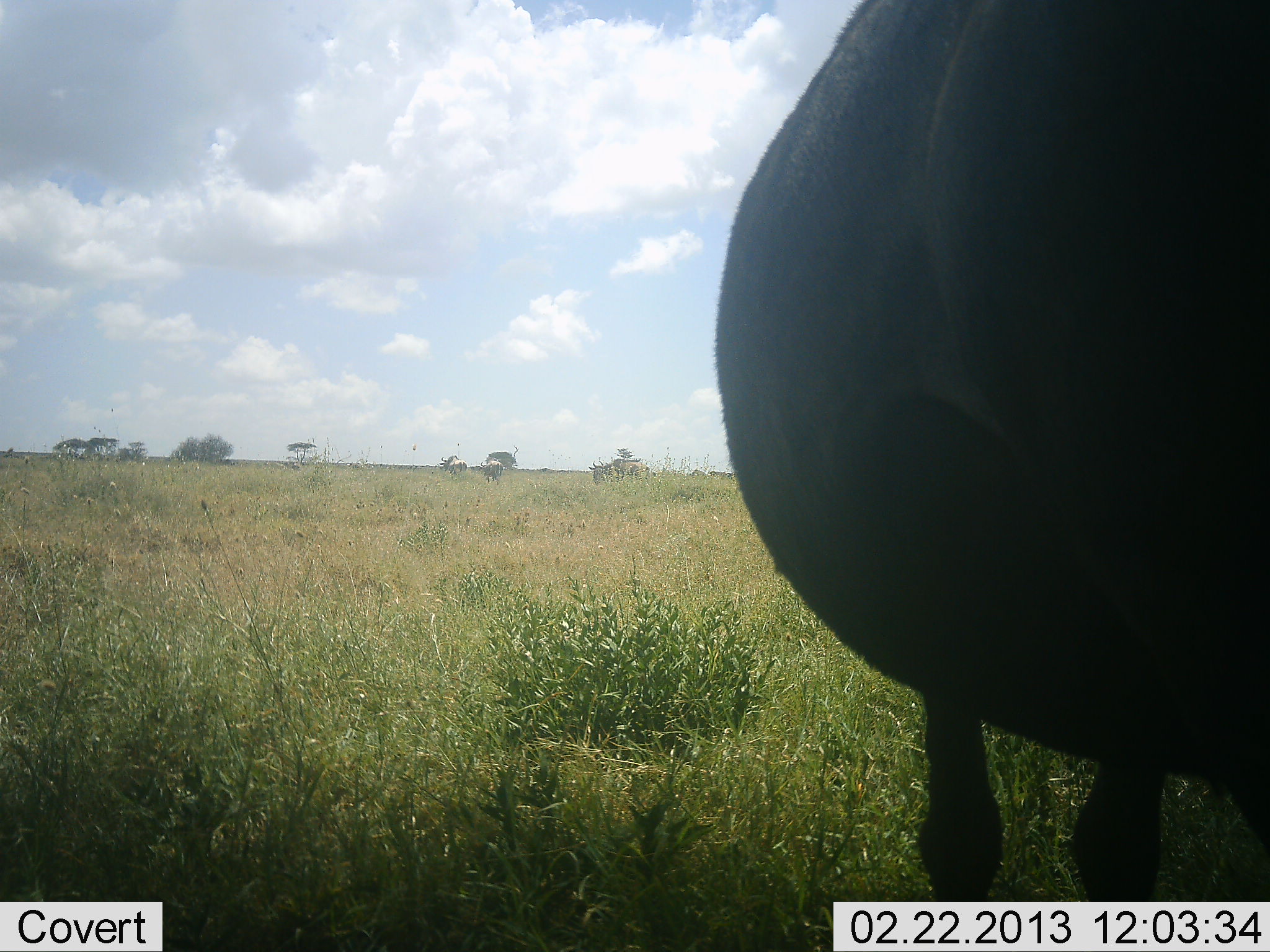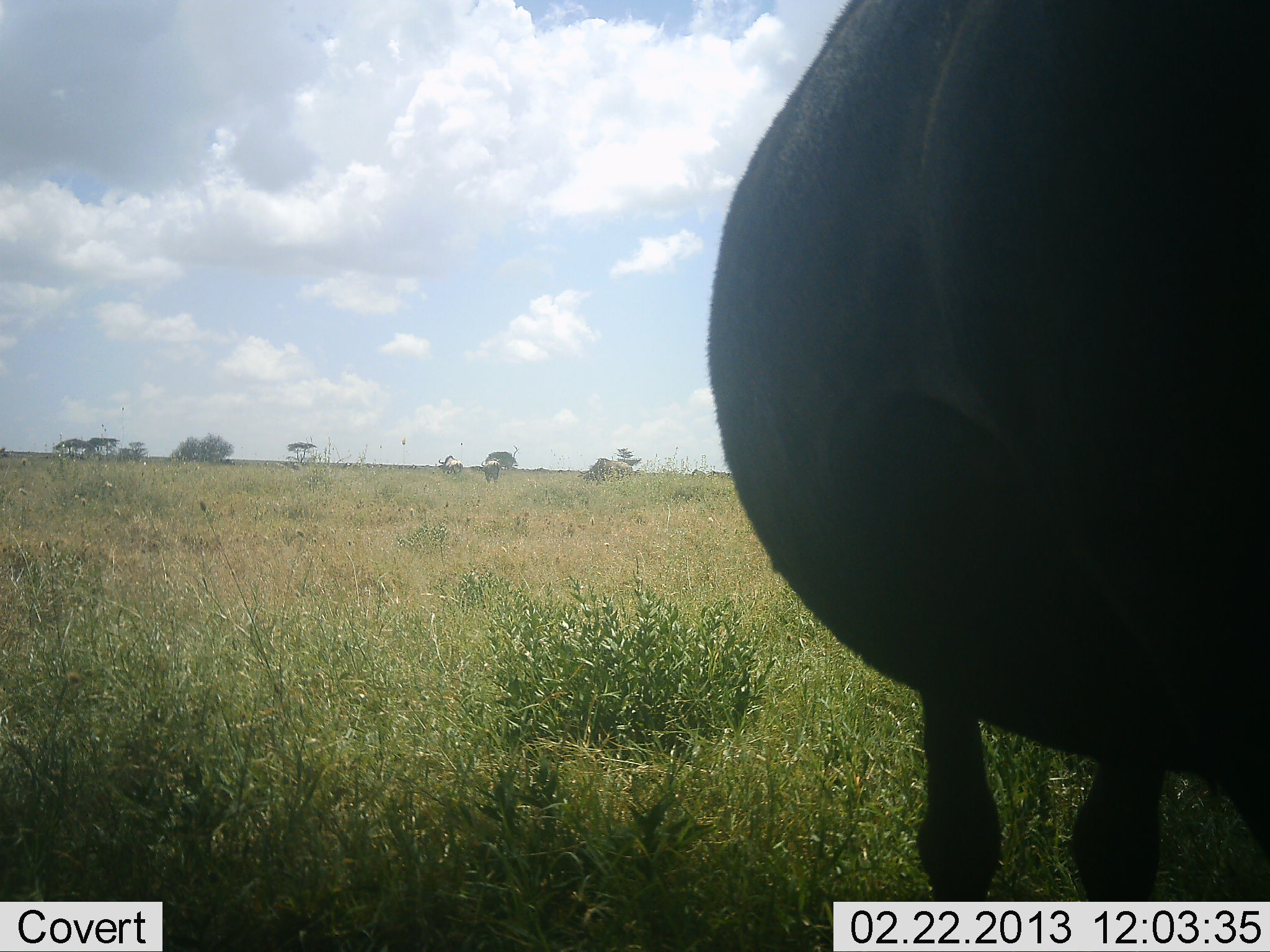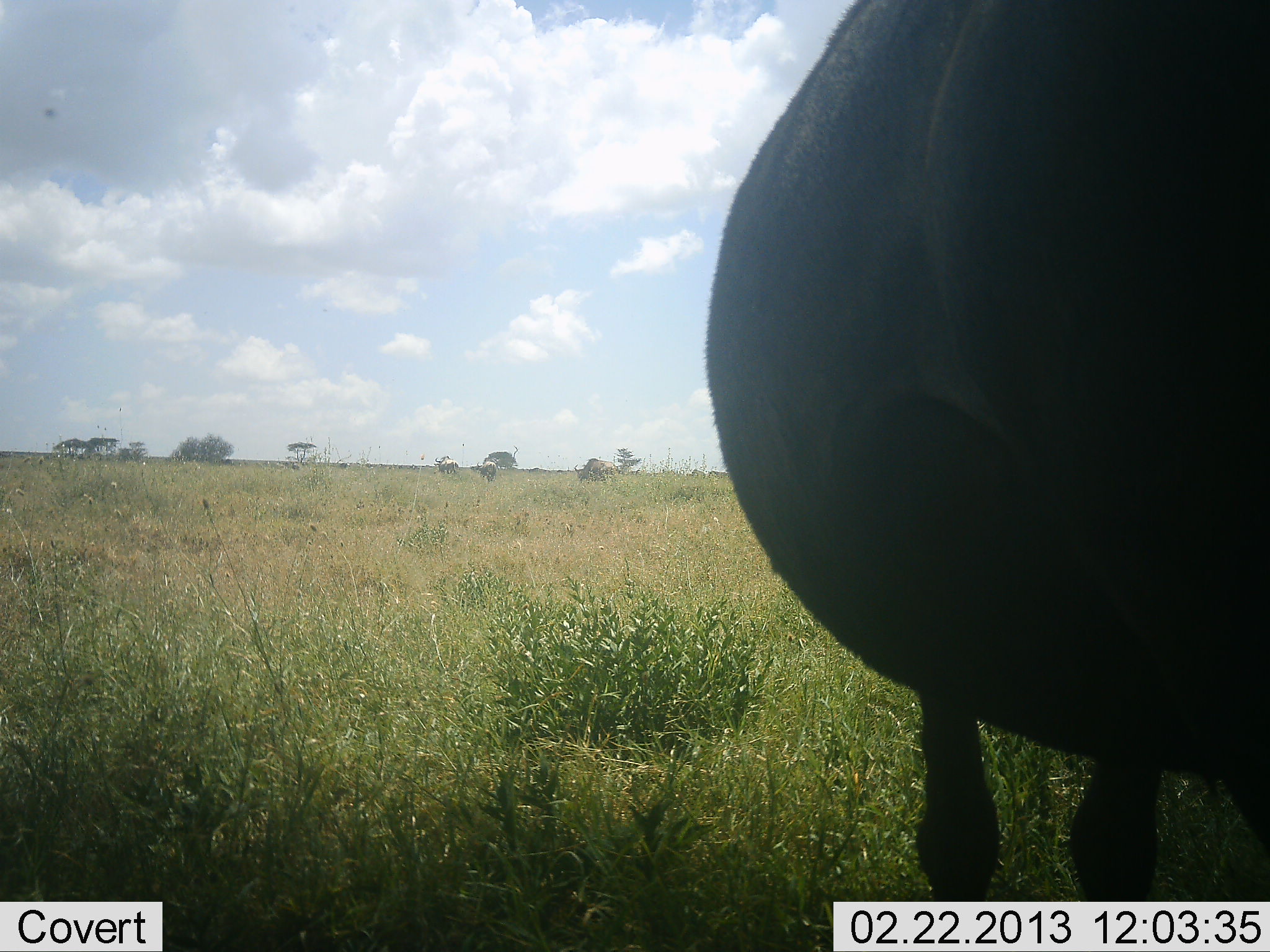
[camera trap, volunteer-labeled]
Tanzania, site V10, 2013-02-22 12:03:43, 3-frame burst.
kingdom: Animalia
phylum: Chordata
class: Mammalia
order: Artiodactyla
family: Bovidae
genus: Connochaetes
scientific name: Connochaetes taurinus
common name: blue wildebeest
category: wildebeest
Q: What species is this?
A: Wildebeest (blue wildebeest) (Connochaetes taurinus).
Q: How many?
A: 4.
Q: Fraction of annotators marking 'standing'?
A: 93%.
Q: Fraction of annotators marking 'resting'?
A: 0%.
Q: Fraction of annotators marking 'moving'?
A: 33%.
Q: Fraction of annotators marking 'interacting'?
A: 7%.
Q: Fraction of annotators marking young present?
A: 0%.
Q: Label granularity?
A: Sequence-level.